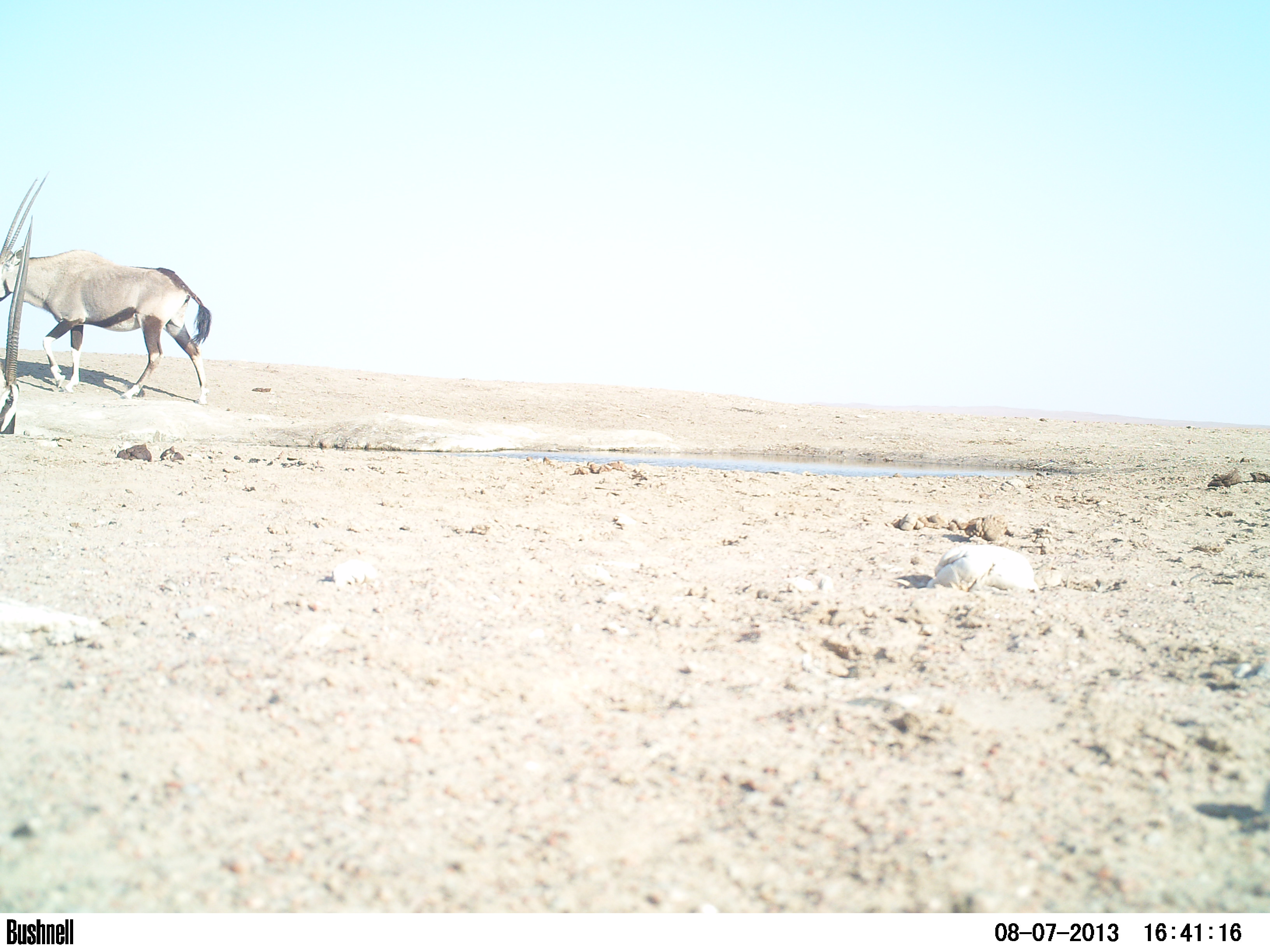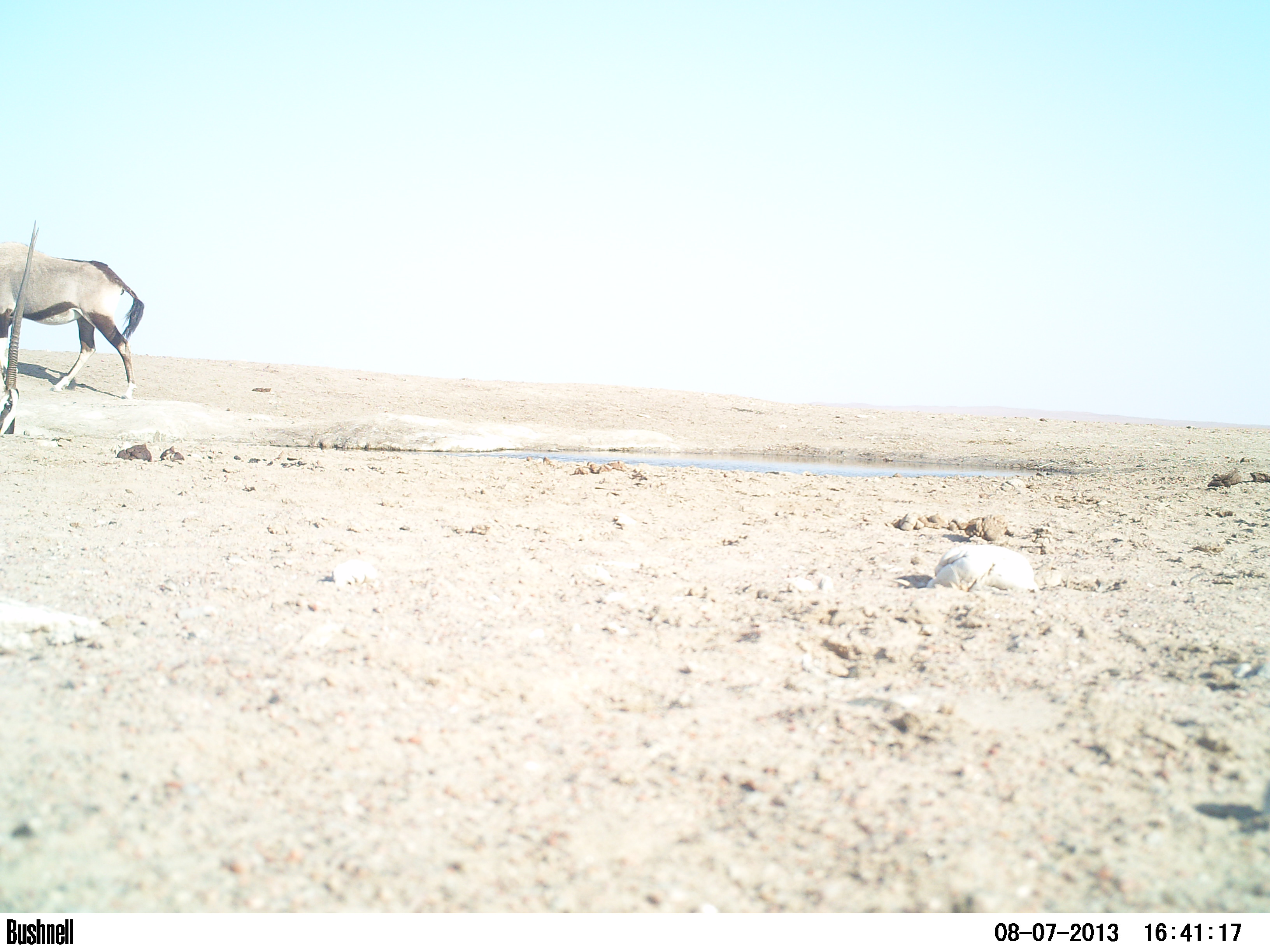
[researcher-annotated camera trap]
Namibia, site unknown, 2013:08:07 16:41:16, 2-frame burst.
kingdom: Animalia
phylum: Chordata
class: Mammalia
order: Artiodactyla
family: Bovidae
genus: Oryx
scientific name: Oryx gazella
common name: gemsbok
Oryx gazella (gemsbok).